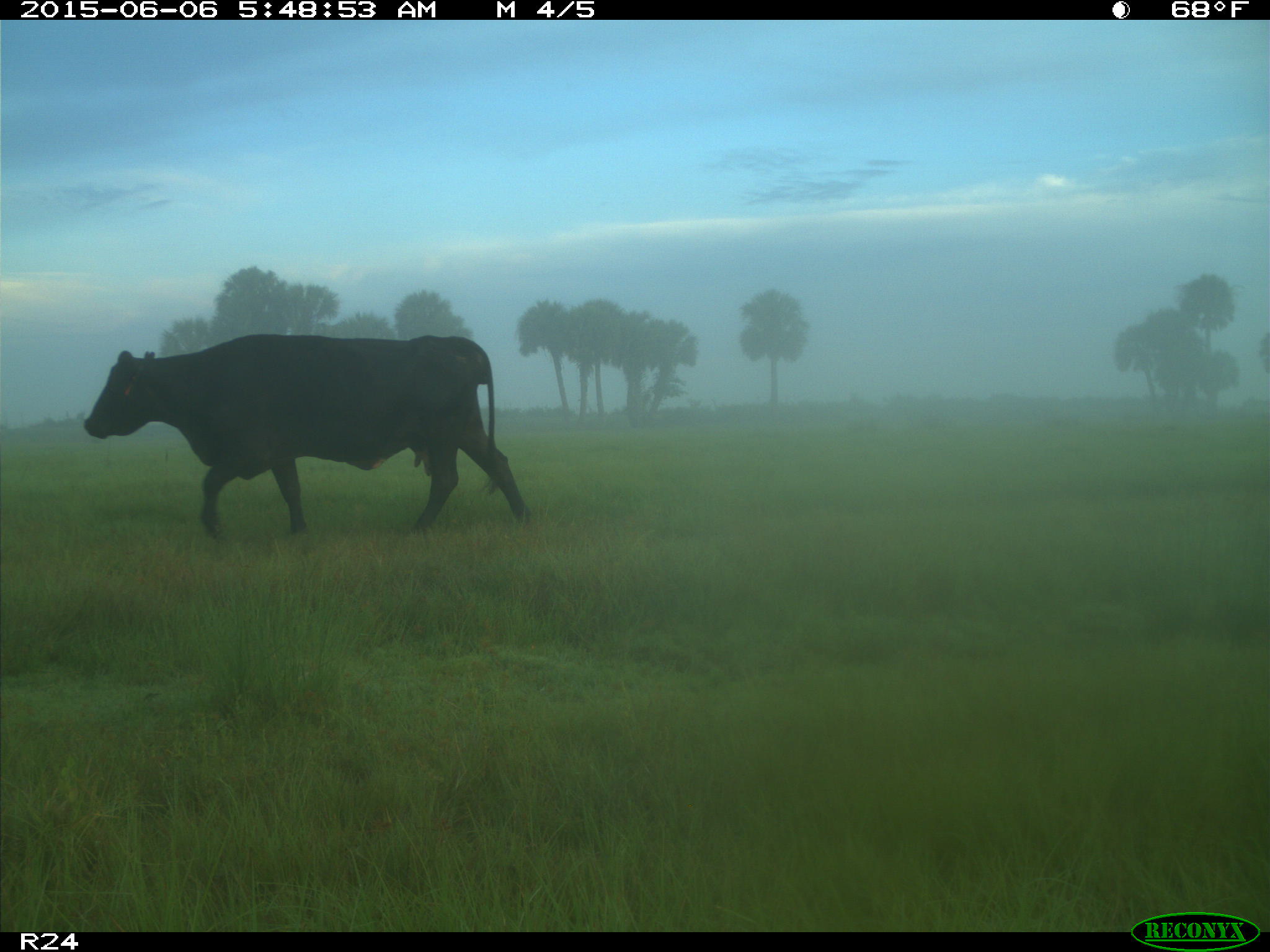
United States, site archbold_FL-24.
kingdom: Animalia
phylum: Chordata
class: Mammalia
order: Artiodactyla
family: Bovidae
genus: Bos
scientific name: Bos taurus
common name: domestic cow